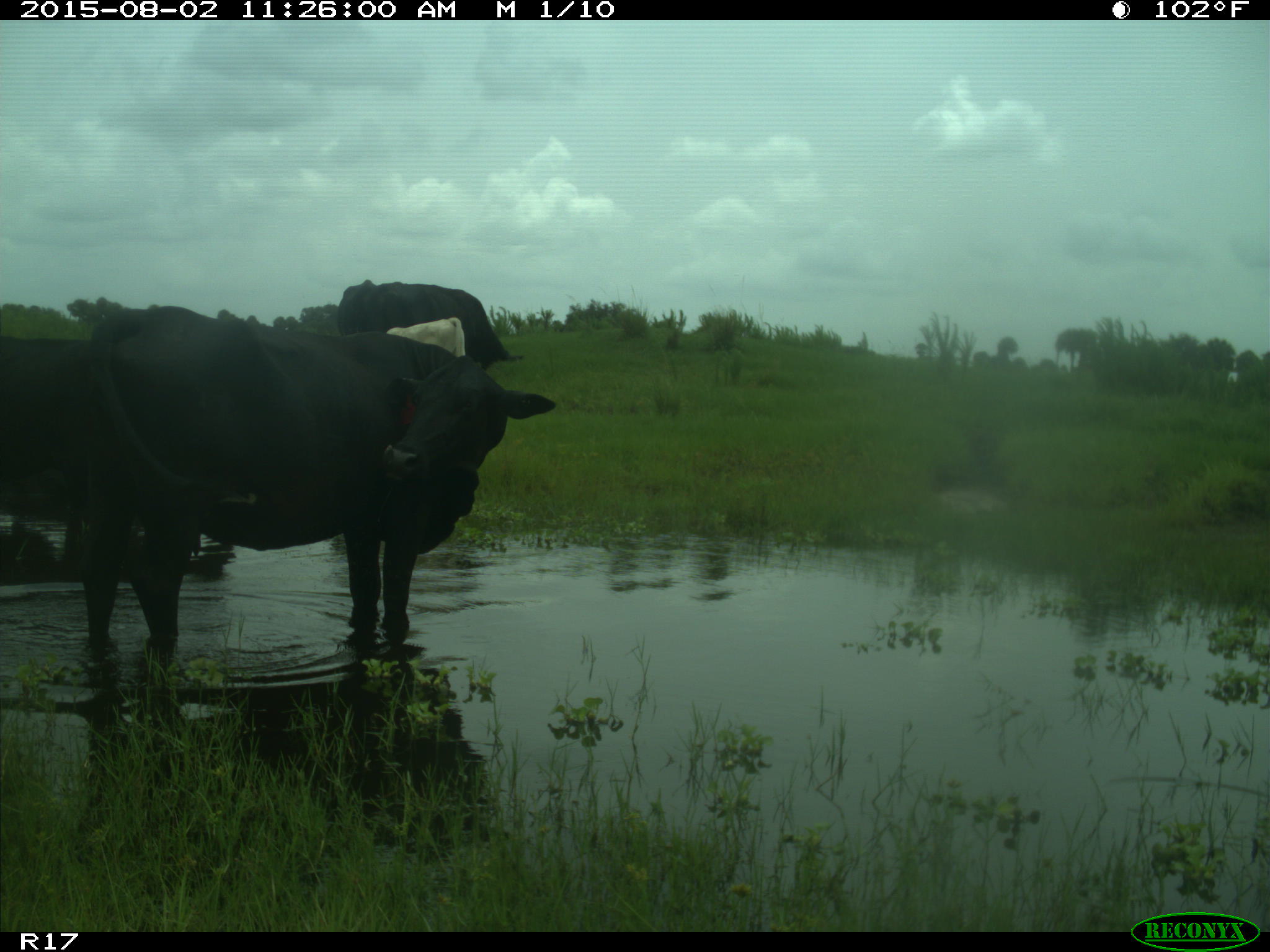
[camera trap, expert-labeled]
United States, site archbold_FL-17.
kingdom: Animalia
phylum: Chordata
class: Mammalia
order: Artiodactyla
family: Bovidae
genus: Bos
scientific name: Bos taurus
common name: domestic cow